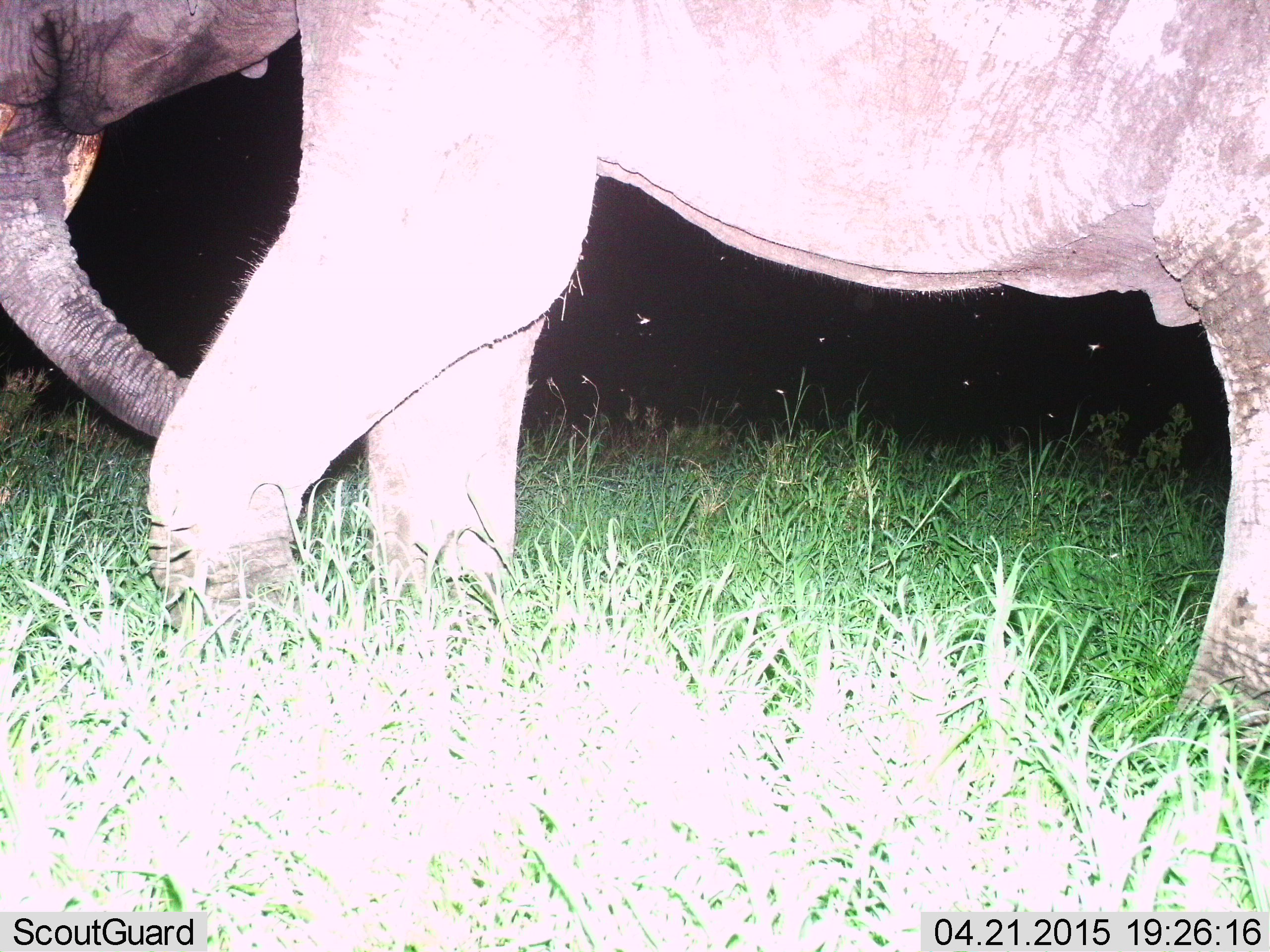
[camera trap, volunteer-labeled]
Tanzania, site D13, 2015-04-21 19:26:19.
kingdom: Animalia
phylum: Chordata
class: Mammalia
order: Proboscidea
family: Elephantidae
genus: Loxodonta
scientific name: Loxodonta africana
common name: african bush elephant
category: elephant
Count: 1.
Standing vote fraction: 36%.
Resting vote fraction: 0%.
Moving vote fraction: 82%.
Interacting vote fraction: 0%.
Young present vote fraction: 0%.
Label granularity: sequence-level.